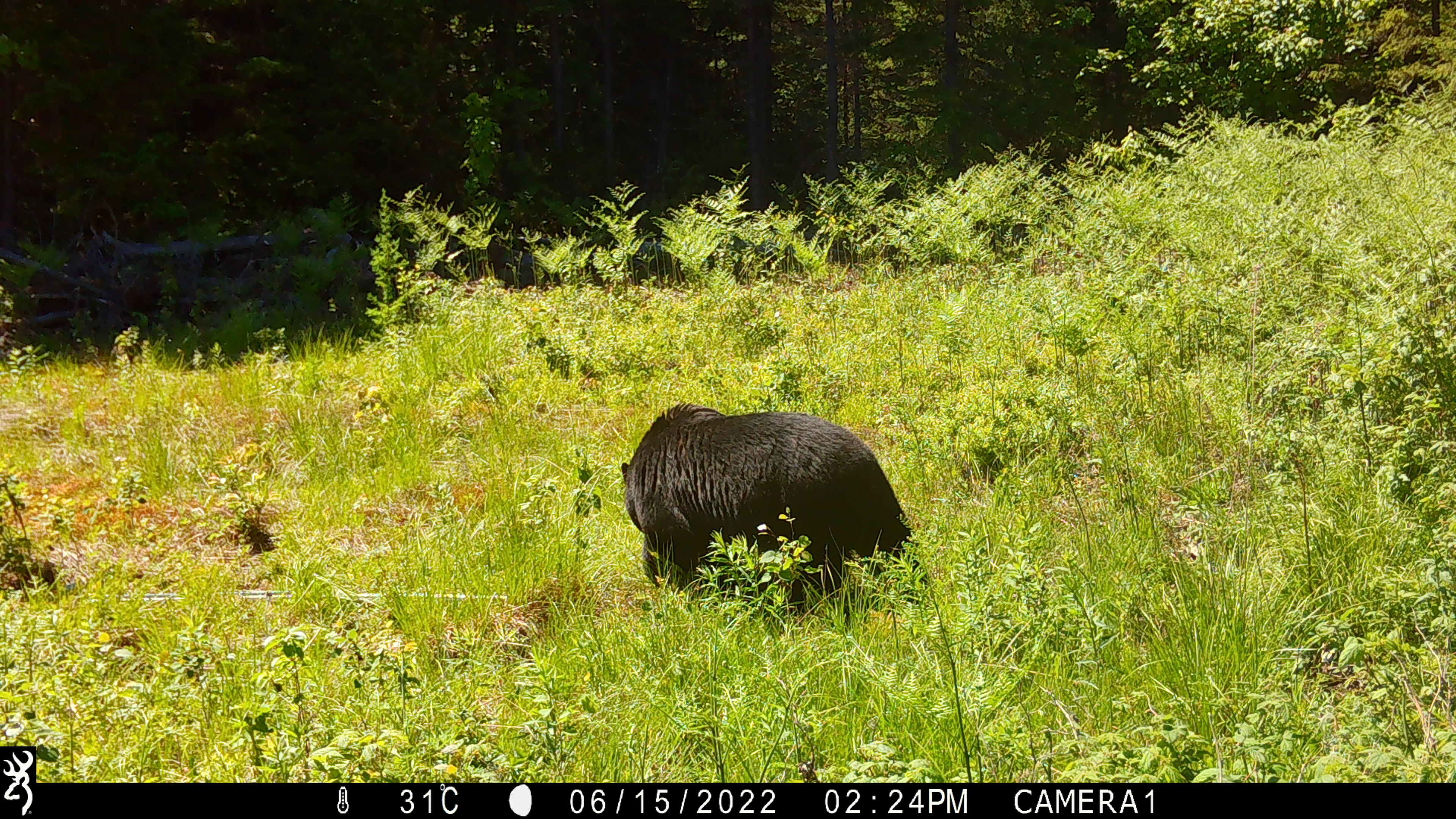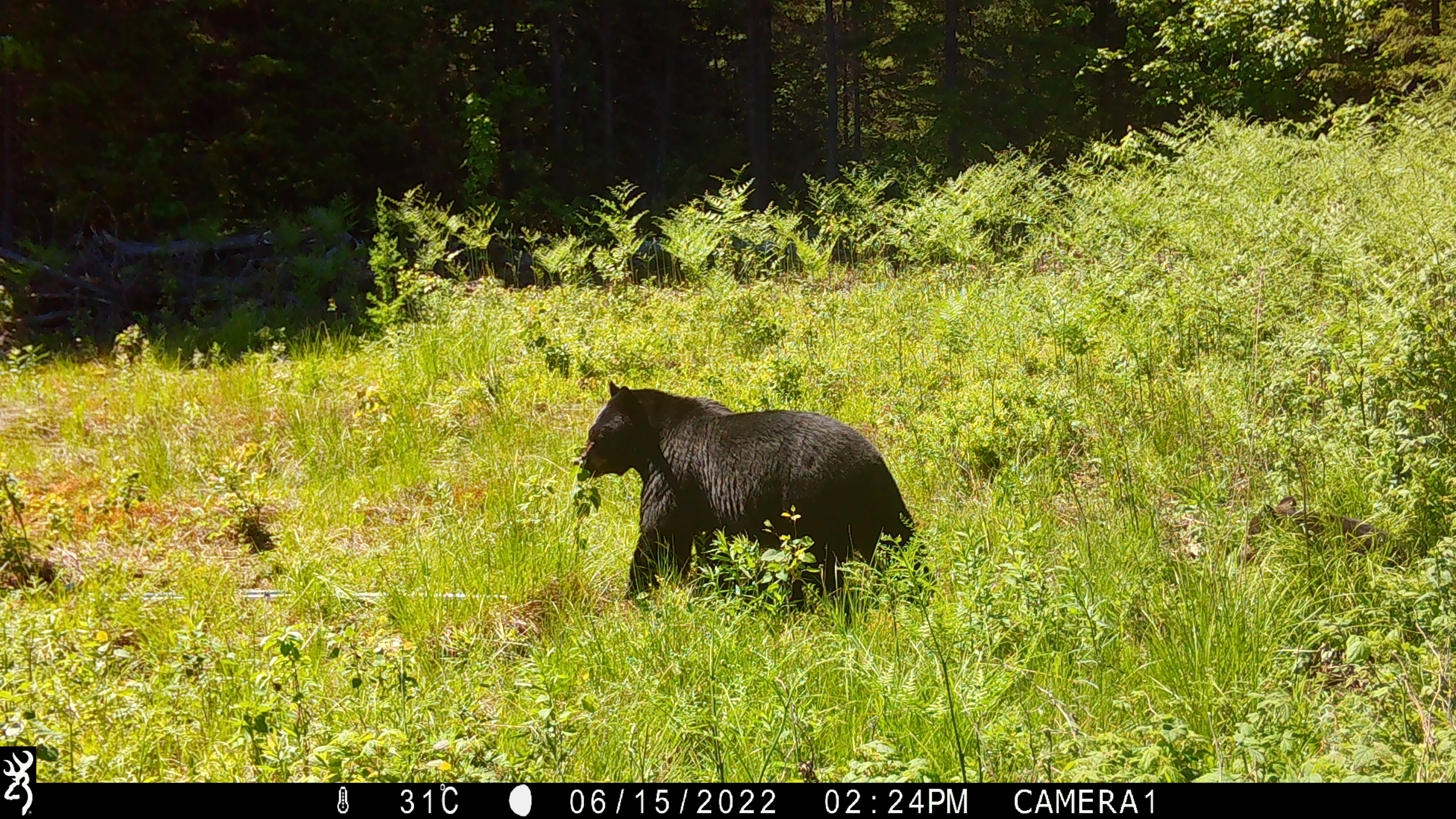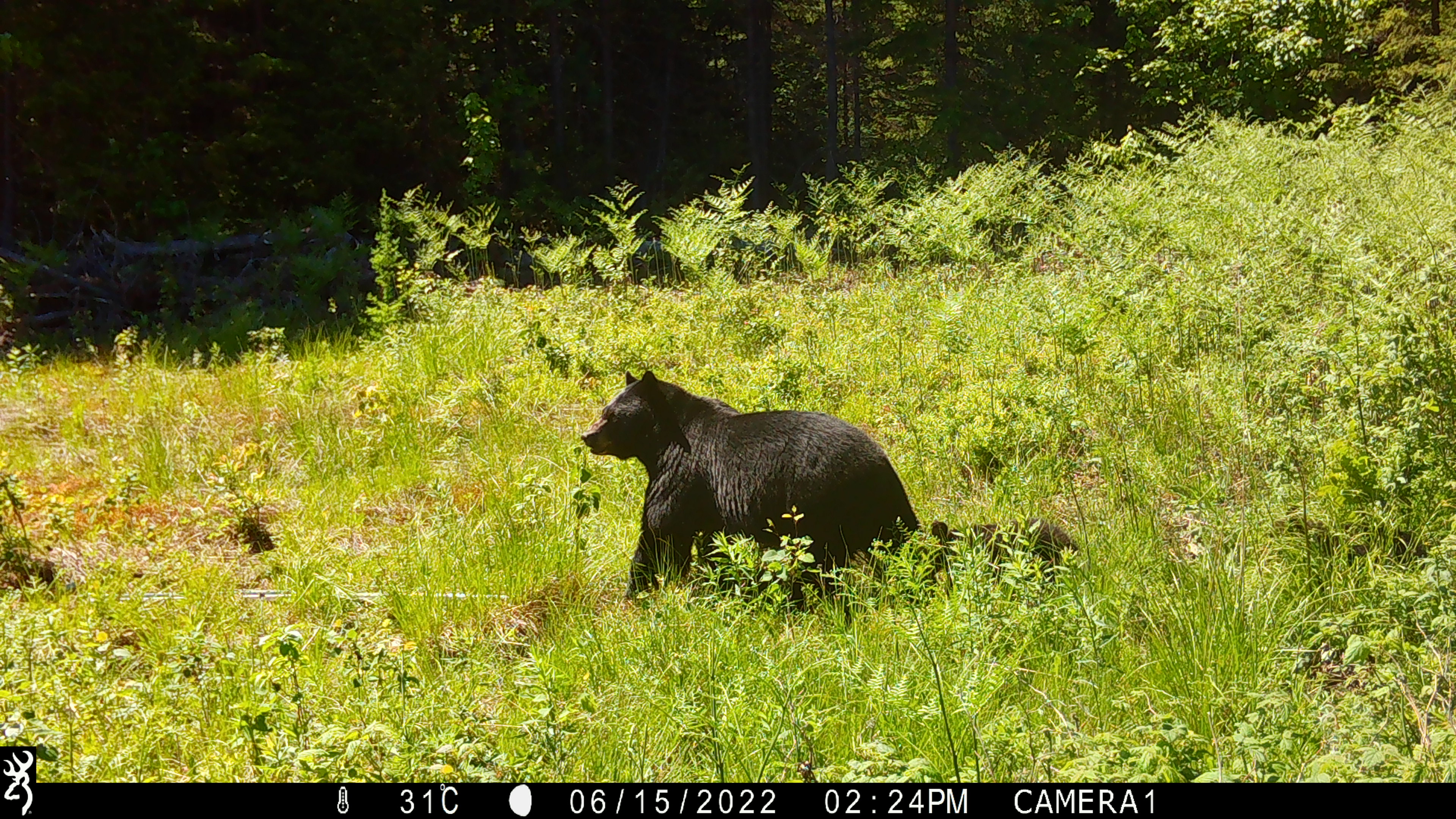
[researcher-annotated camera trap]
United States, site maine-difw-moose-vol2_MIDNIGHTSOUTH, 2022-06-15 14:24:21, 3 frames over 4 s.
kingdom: Animalia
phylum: Chordata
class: Mammalia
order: Carnivora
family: Ursidae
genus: Ursus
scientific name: Ursus americanus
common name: black bear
Black bear (Ursus americanus).